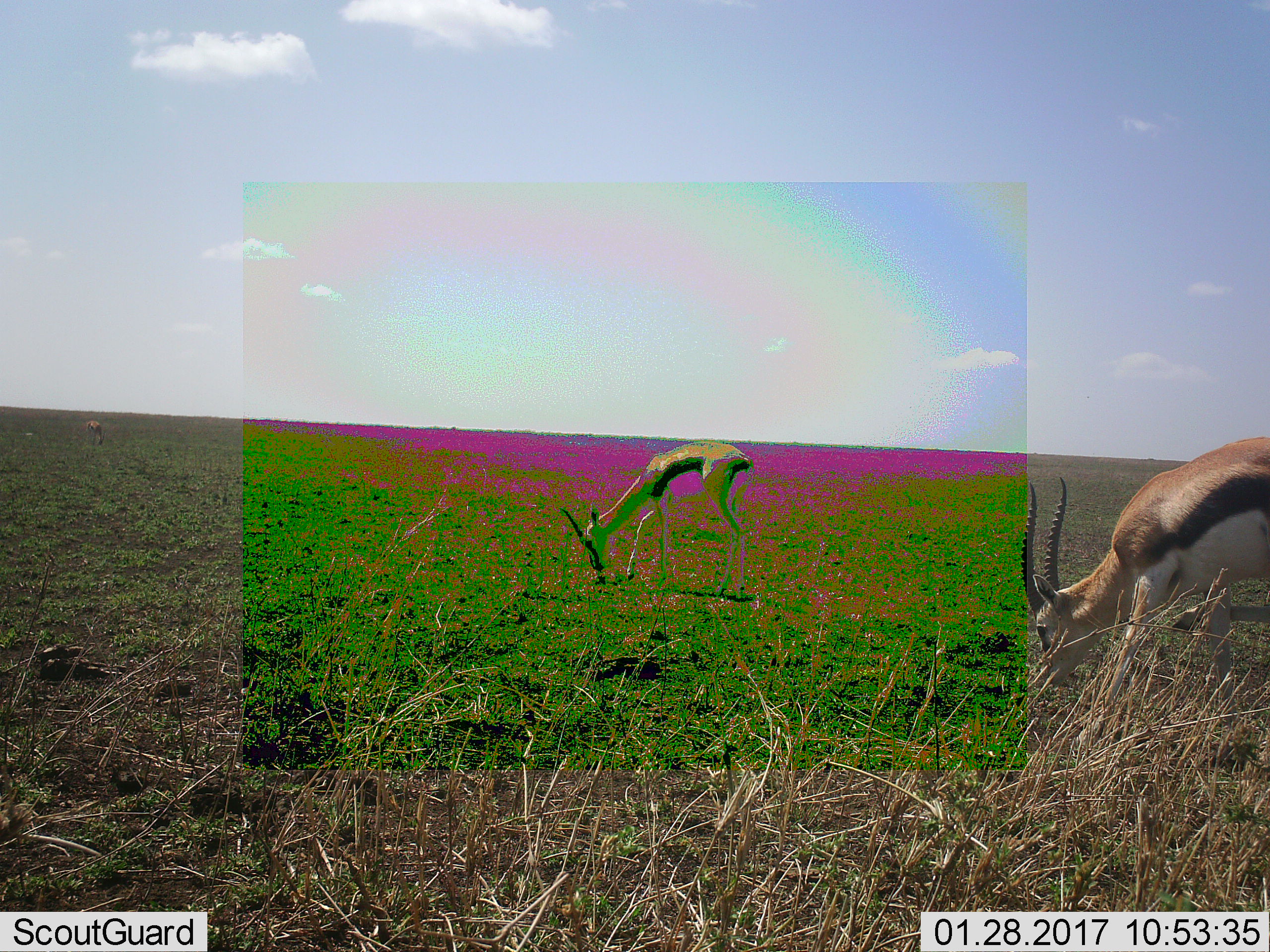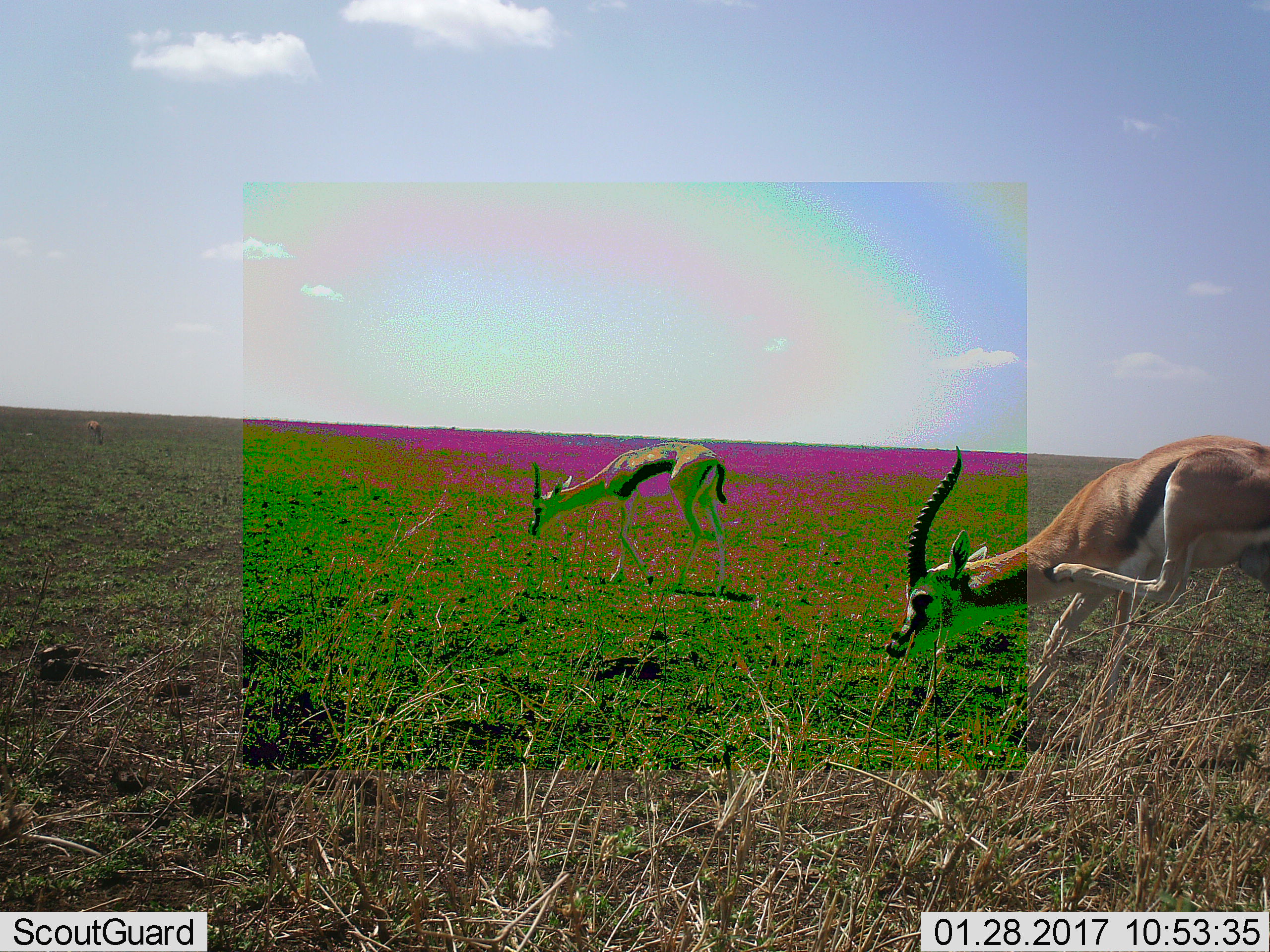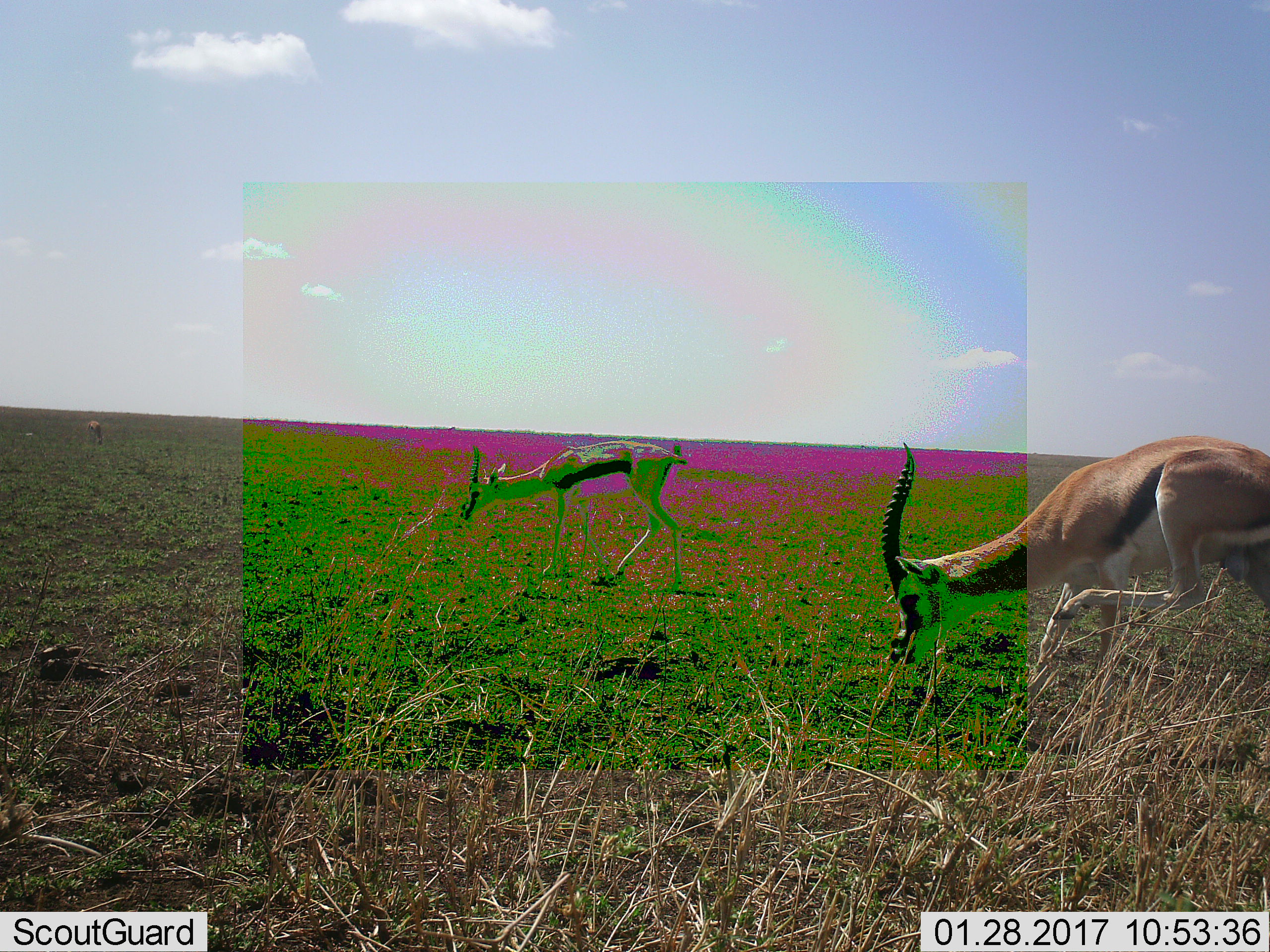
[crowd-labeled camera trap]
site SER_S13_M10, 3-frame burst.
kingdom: Animalia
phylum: Chordata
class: Mammalia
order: Artiodactyla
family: Bovidae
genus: Eudorcas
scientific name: Eudorcas thomsonii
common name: thomson's gazelle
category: gazellethomsons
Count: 2.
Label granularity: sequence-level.